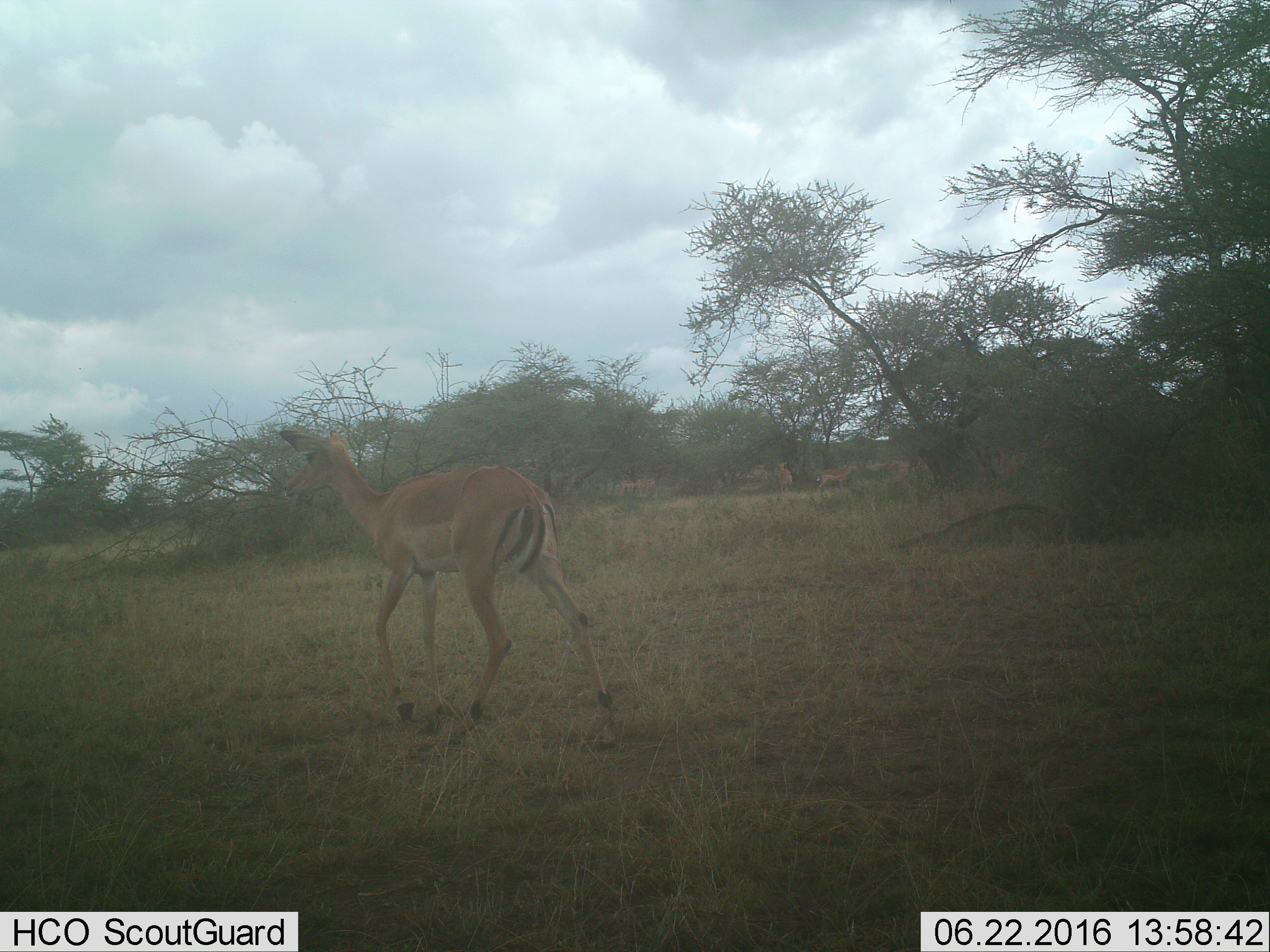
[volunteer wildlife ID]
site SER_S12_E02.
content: unidentified animal